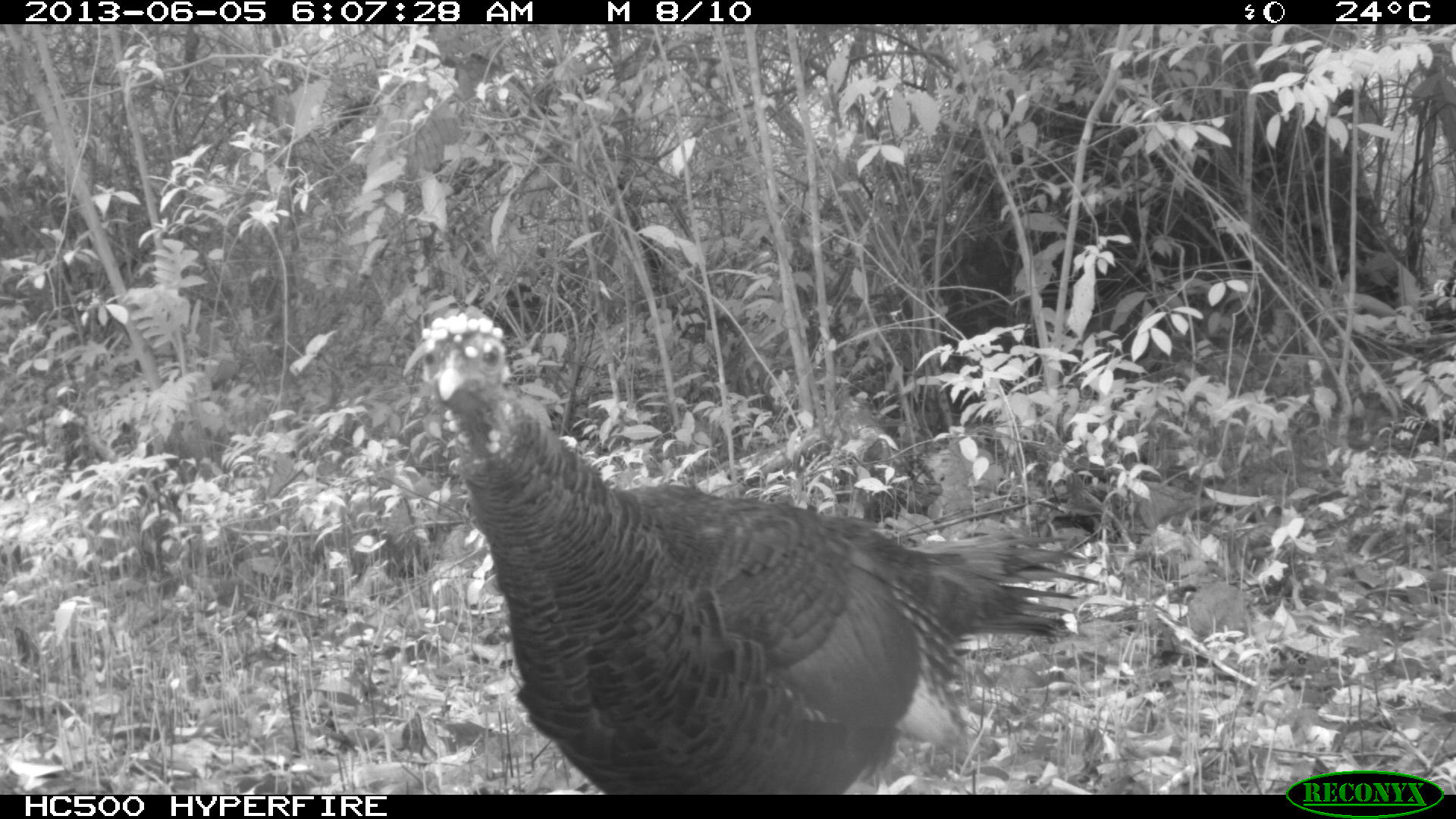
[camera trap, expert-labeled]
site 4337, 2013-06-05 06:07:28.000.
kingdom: Animalia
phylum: Chordata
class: Aves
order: Galliformes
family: Phasianidae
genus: Meleagris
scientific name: Meleagris ocellata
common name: ocellated turkey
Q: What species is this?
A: Meleagris ocellata (ocellated turkey).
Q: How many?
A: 1.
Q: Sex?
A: Female.